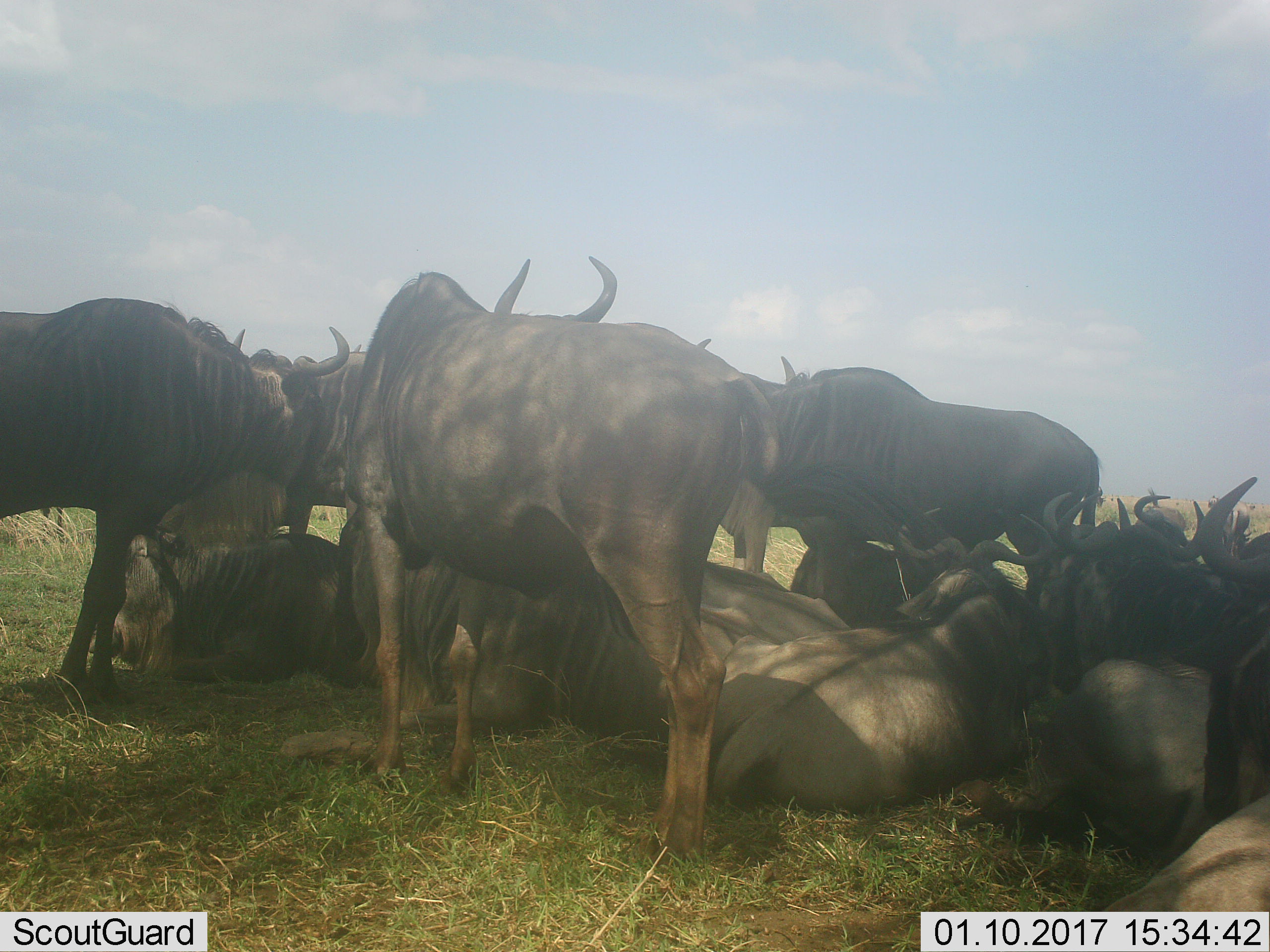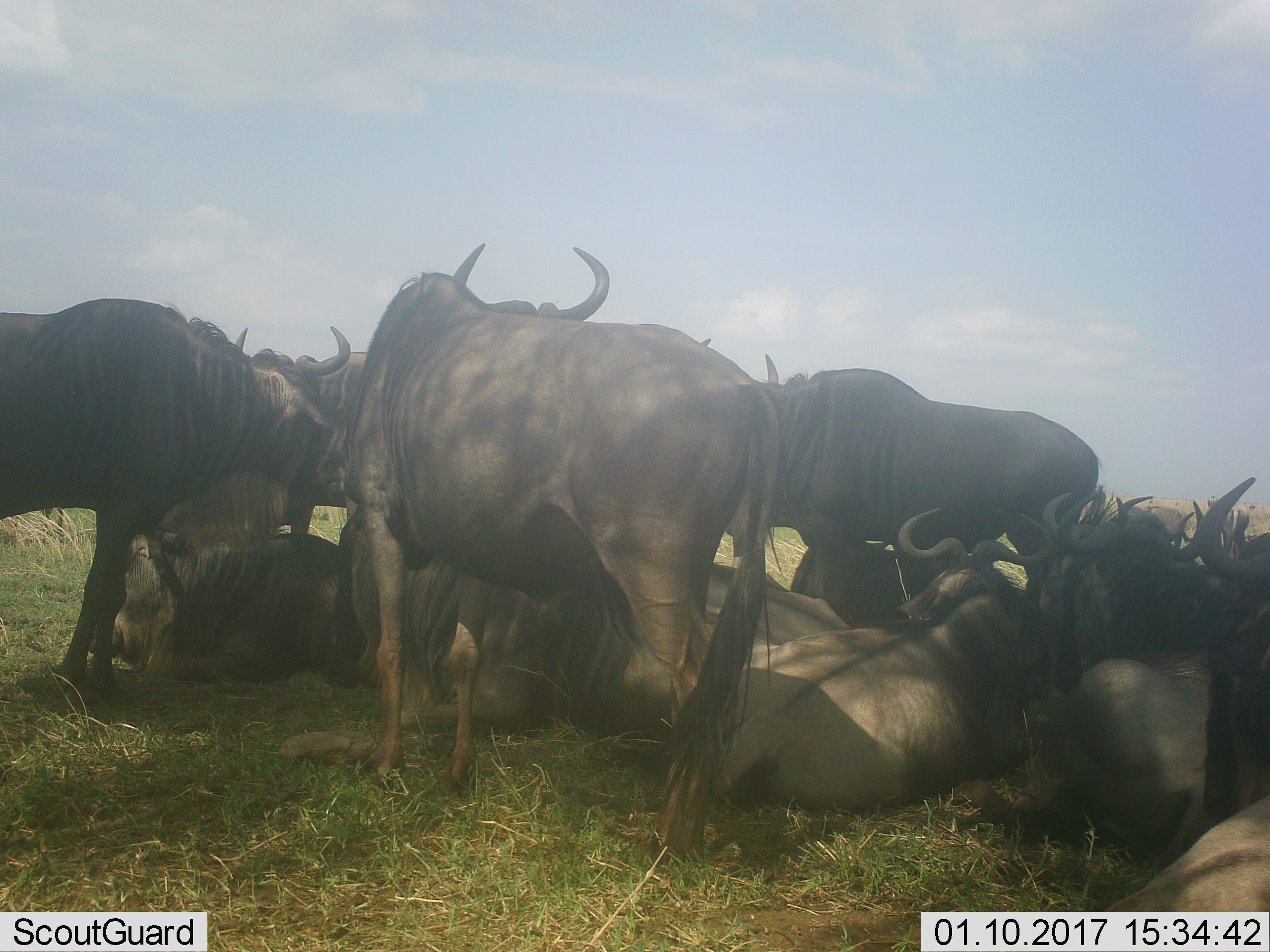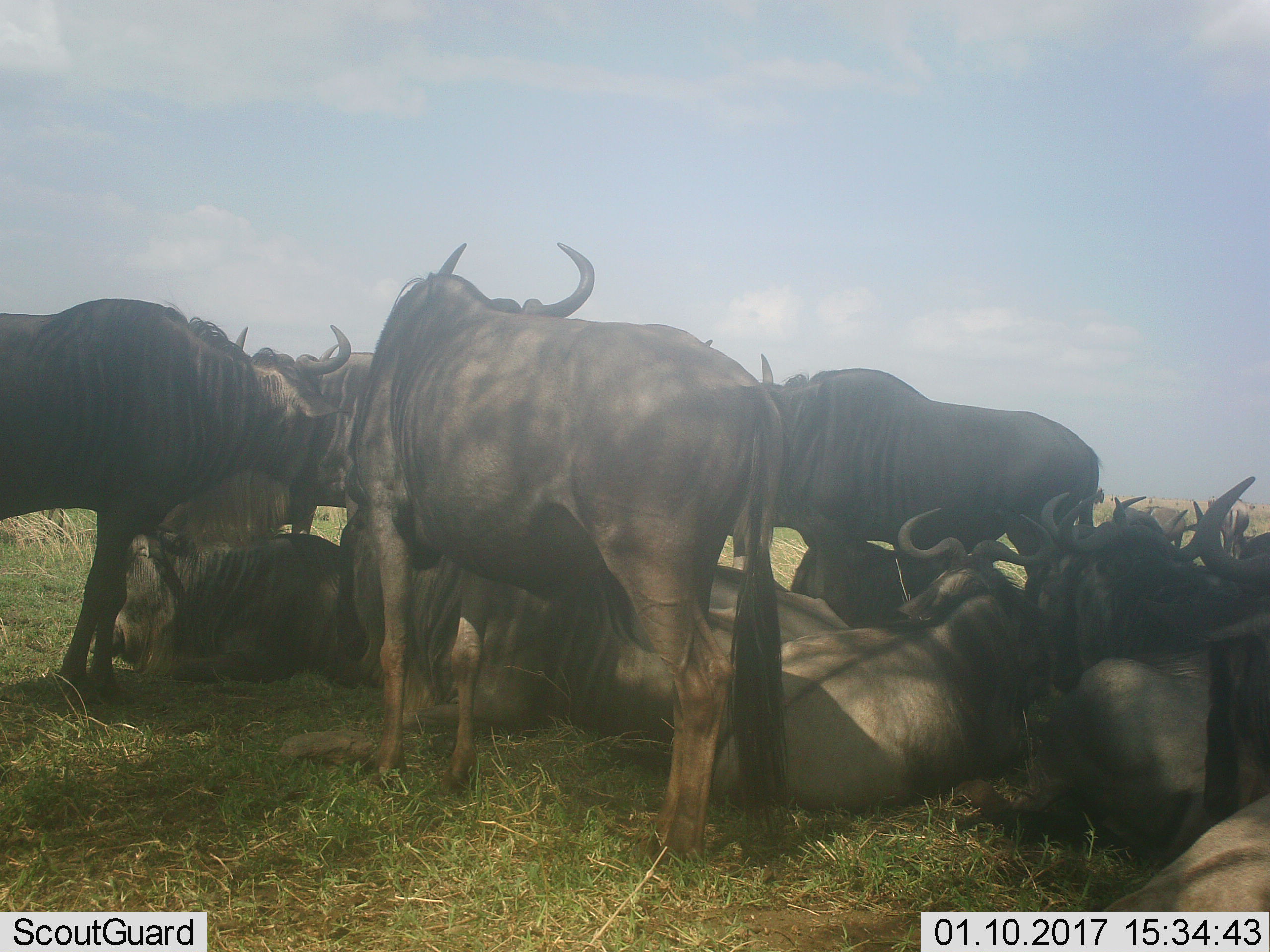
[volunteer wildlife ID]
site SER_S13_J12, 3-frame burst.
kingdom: Animalia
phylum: Chordata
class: Mammalia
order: Artiodactyla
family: Bovidae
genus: Connochaetes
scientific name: Connochaetes taurinus taurinus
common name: blue wildebeest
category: wildebeestblue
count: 11-50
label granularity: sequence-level